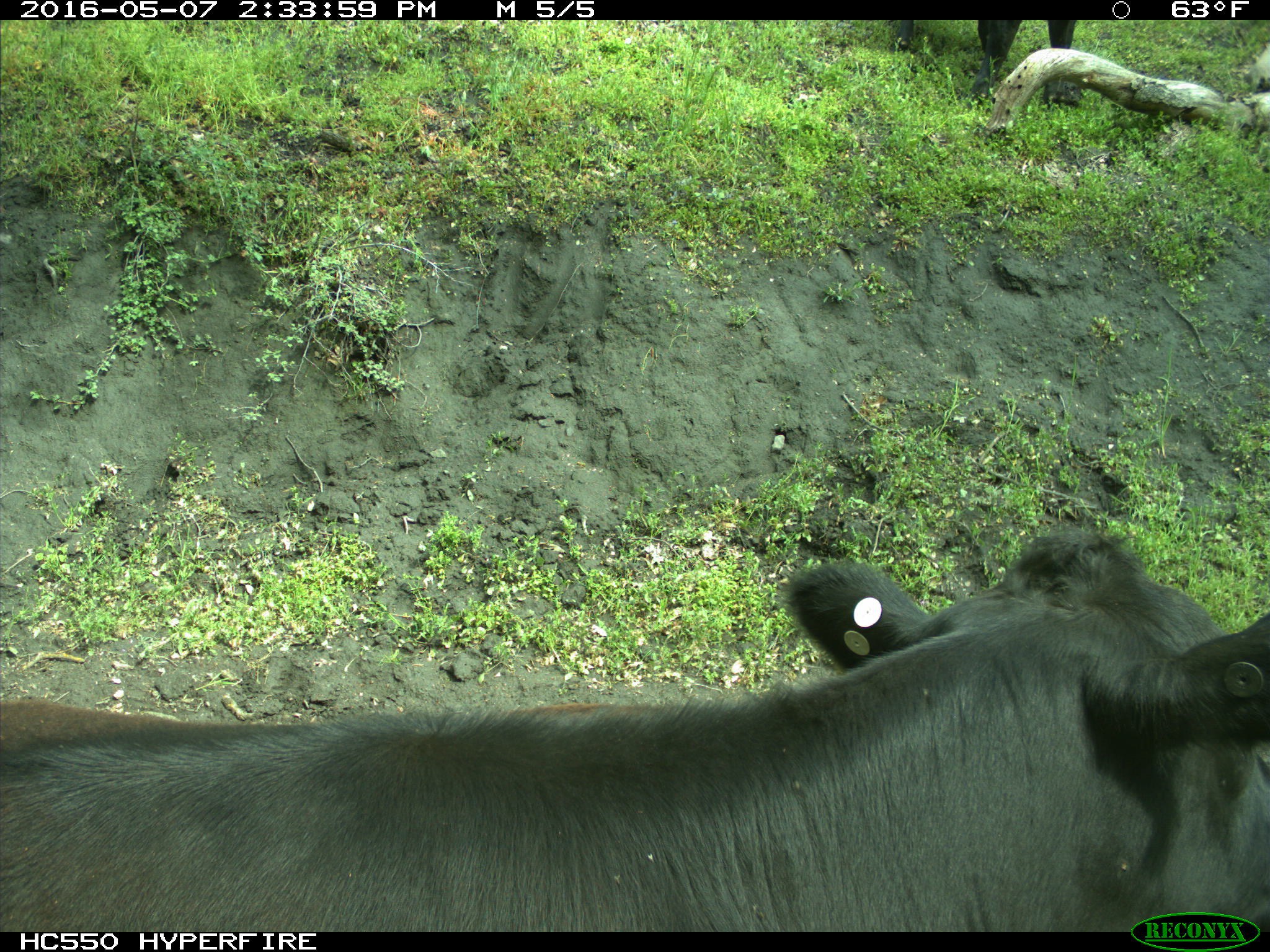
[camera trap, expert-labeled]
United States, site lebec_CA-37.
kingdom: Animalia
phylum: Chordata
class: Mammalia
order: Artiodactyla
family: Bovidae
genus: Bos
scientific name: Bos taurus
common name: domestic cow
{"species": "Bos taurus (domestic cow)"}